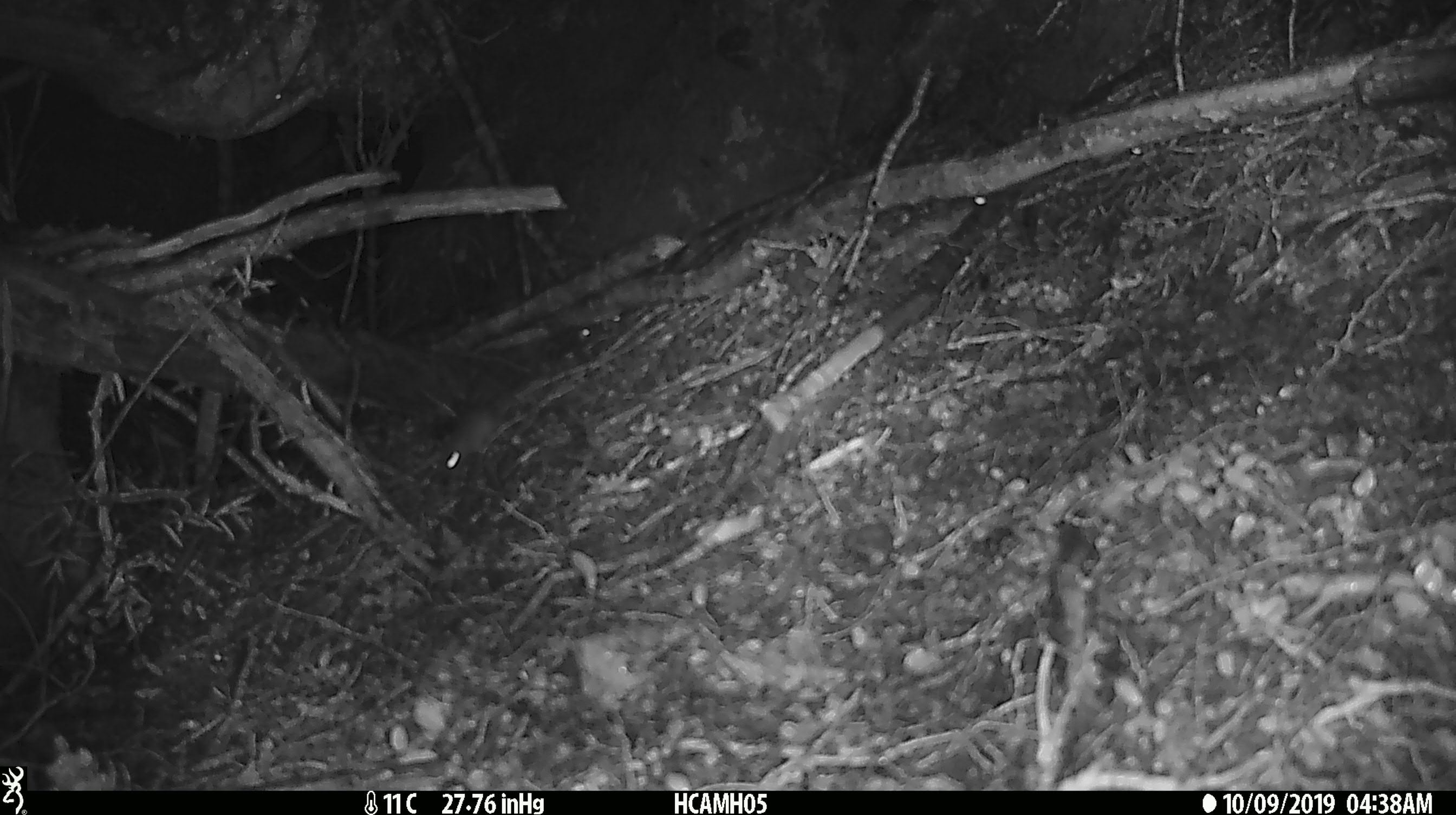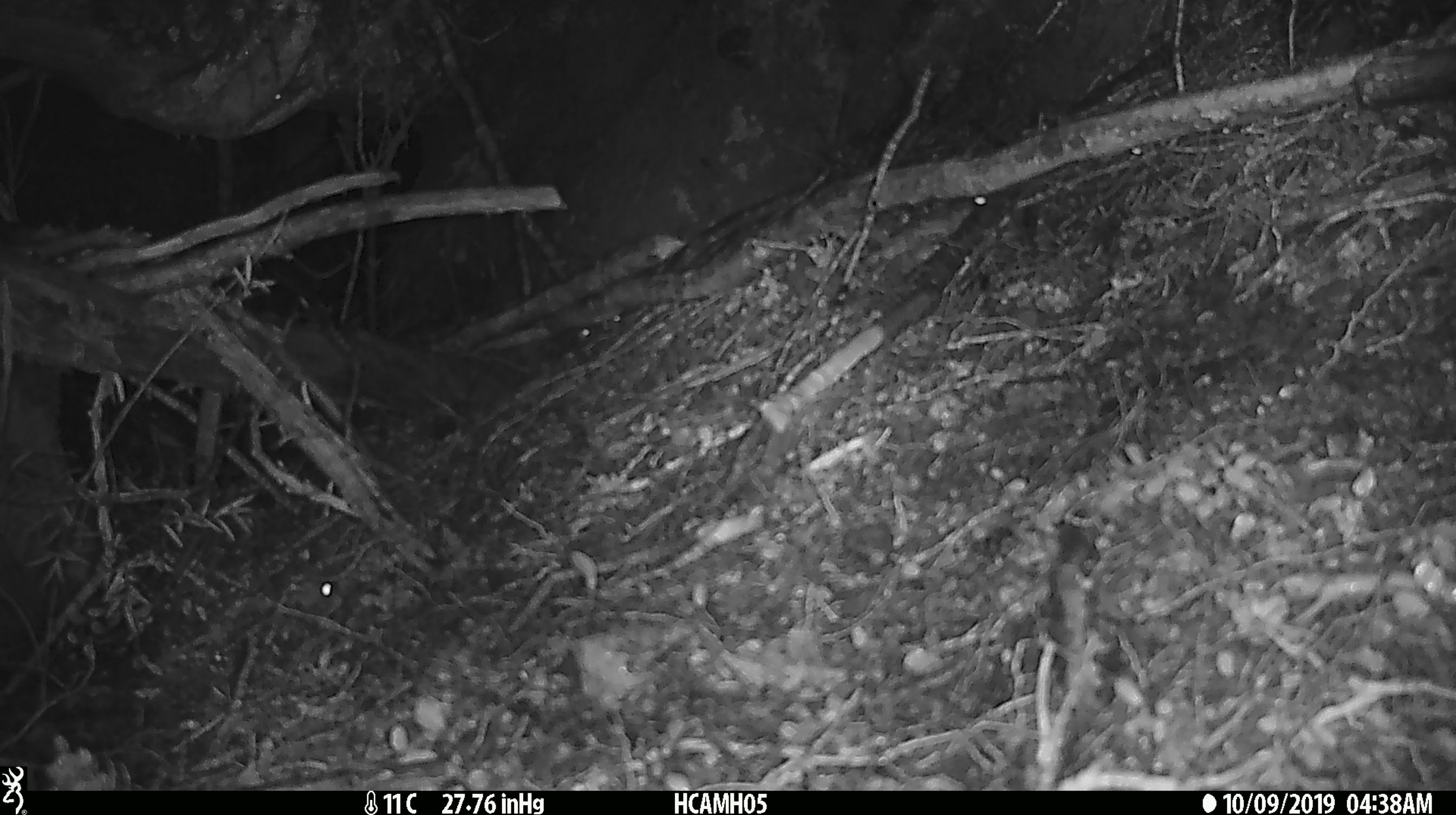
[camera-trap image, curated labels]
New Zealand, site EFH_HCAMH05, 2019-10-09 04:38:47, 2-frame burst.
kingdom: Animalia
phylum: Chordata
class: Mammalia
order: Rodentia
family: Muridae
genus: Mus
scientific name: Mus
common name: mouse